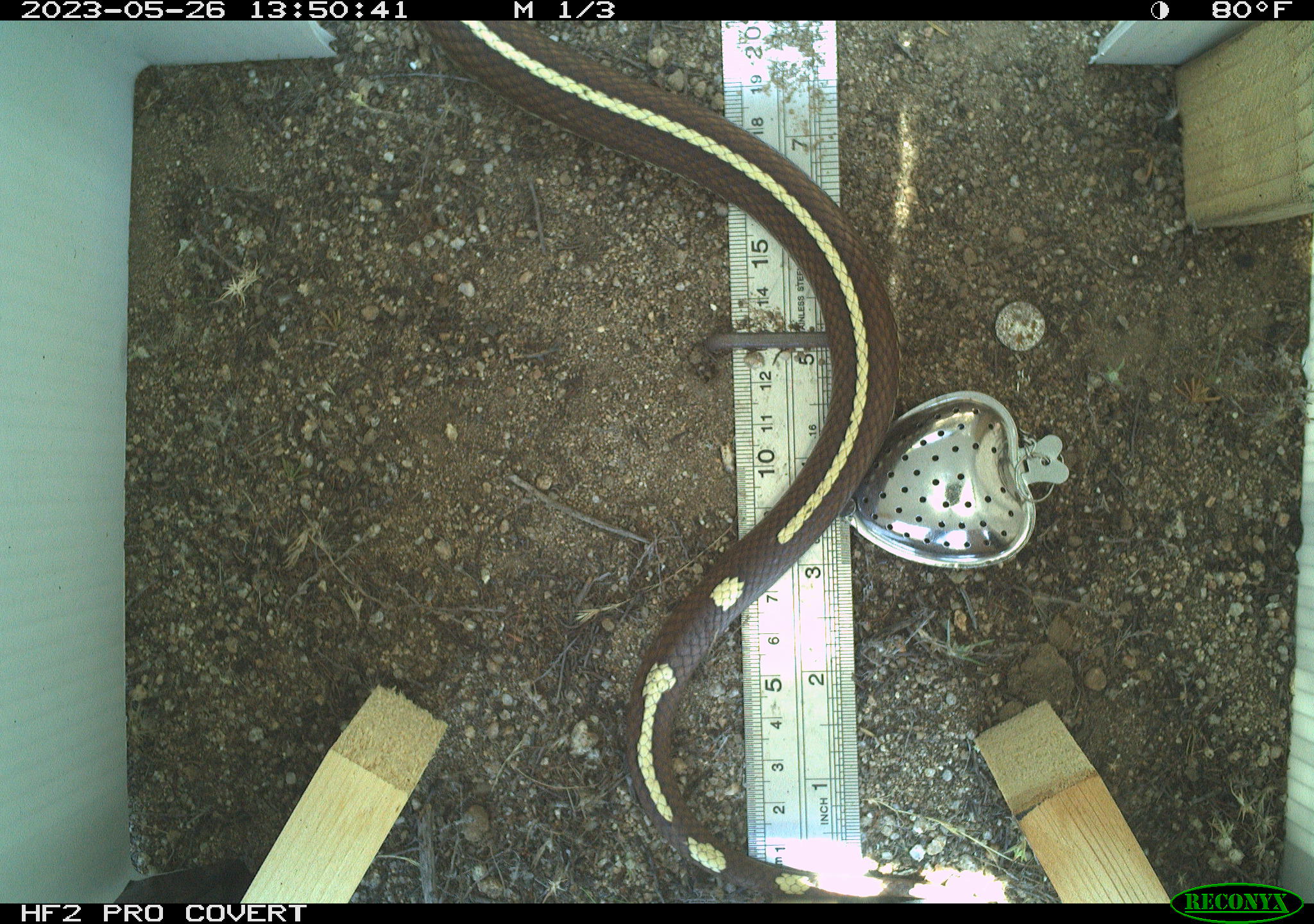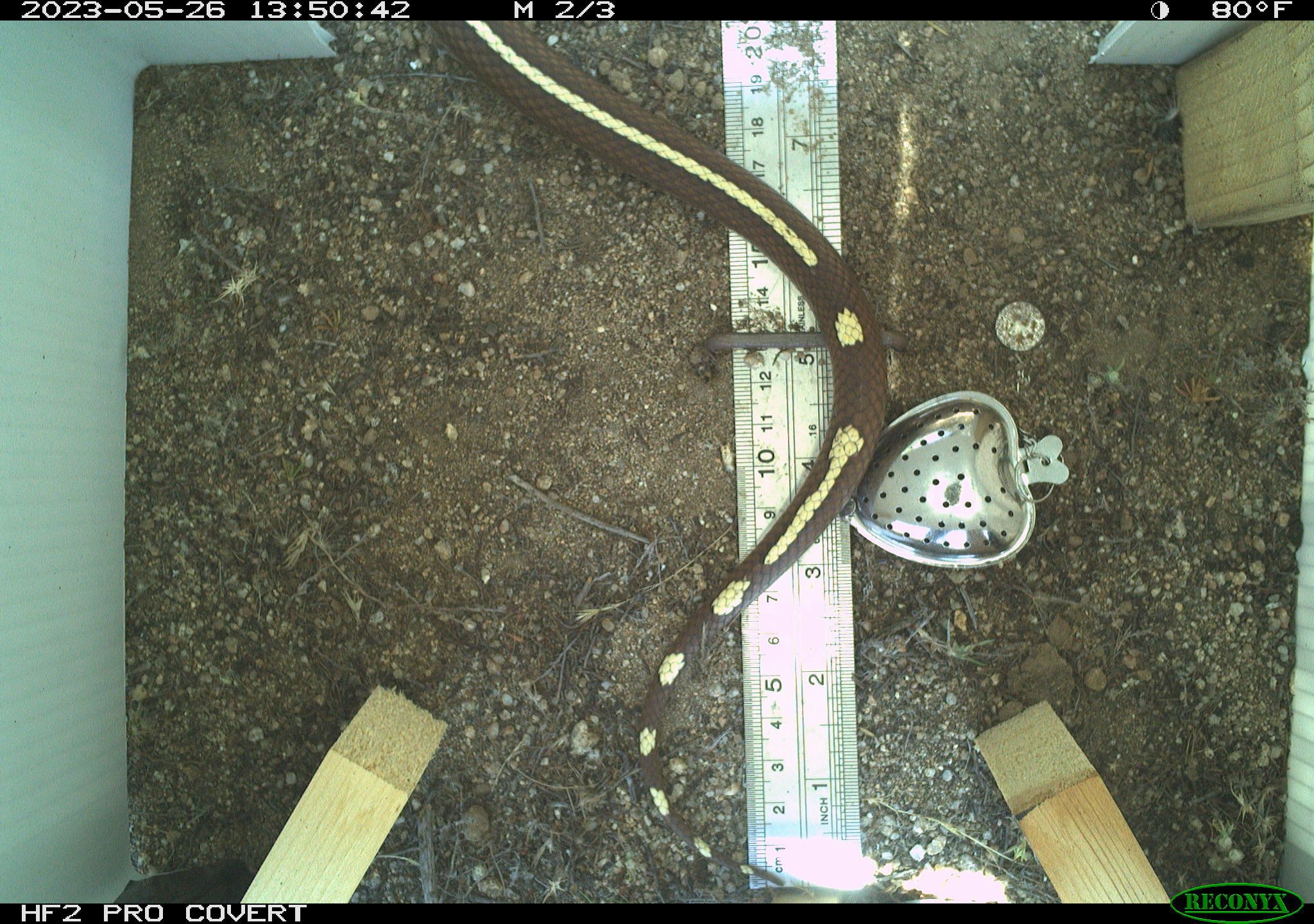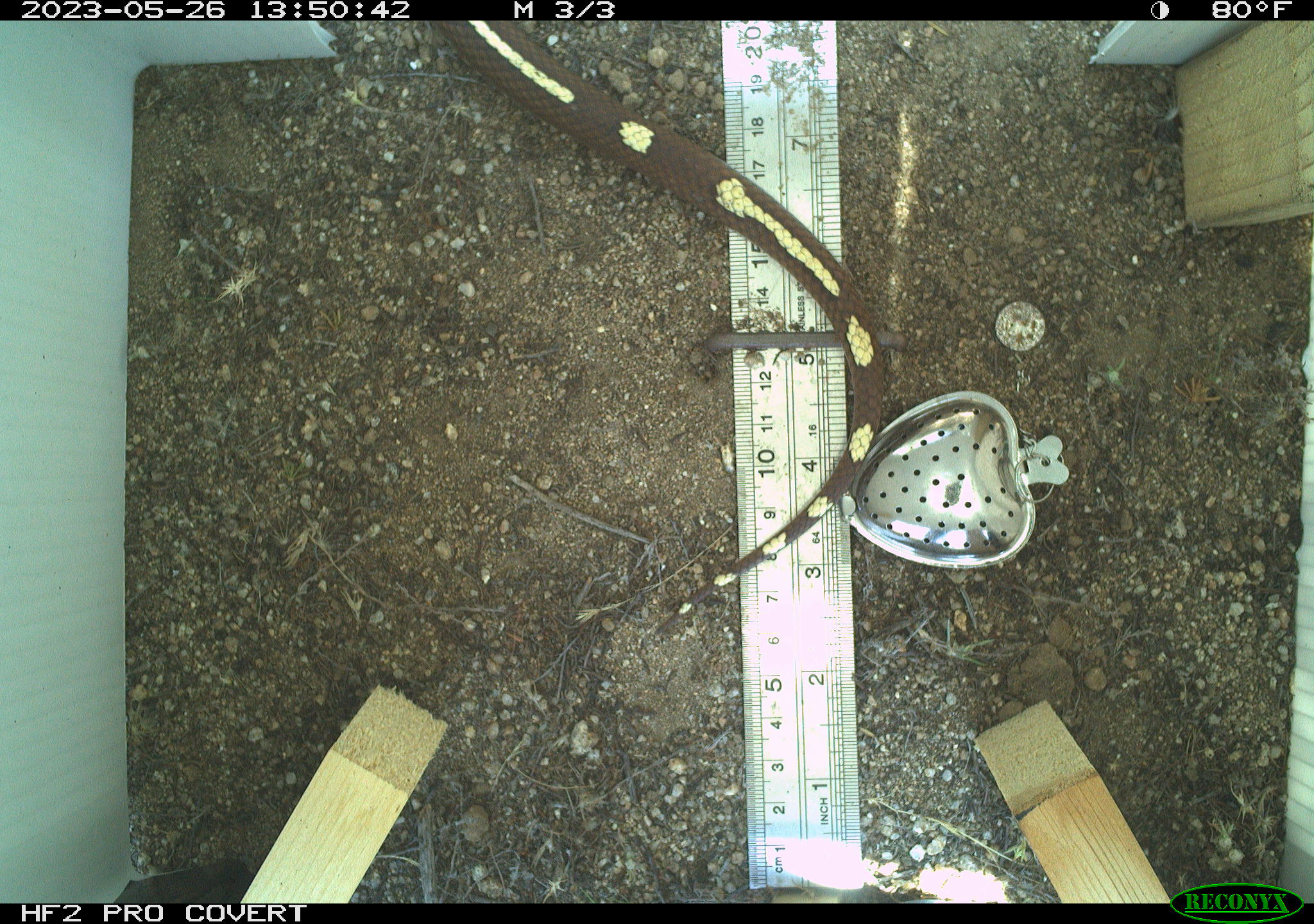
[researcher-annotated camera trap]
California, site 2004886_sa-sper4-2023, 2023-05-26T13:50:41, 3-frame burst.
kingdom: Animalia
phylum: Chordata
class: Reptilia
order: Squamata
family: Colubridae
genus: Lampropeltis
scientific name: Lampropeltis californiae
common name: california kingsnake